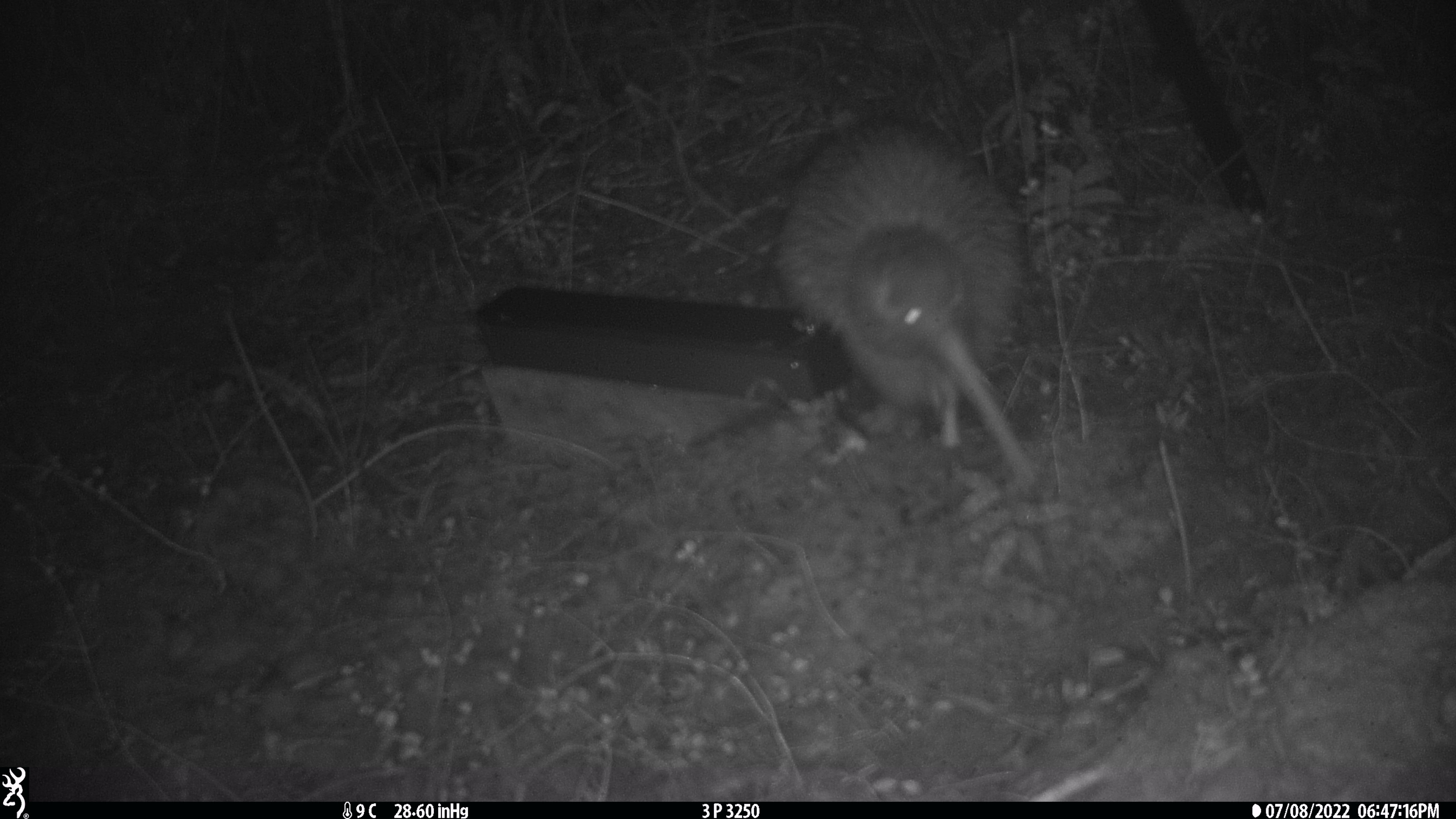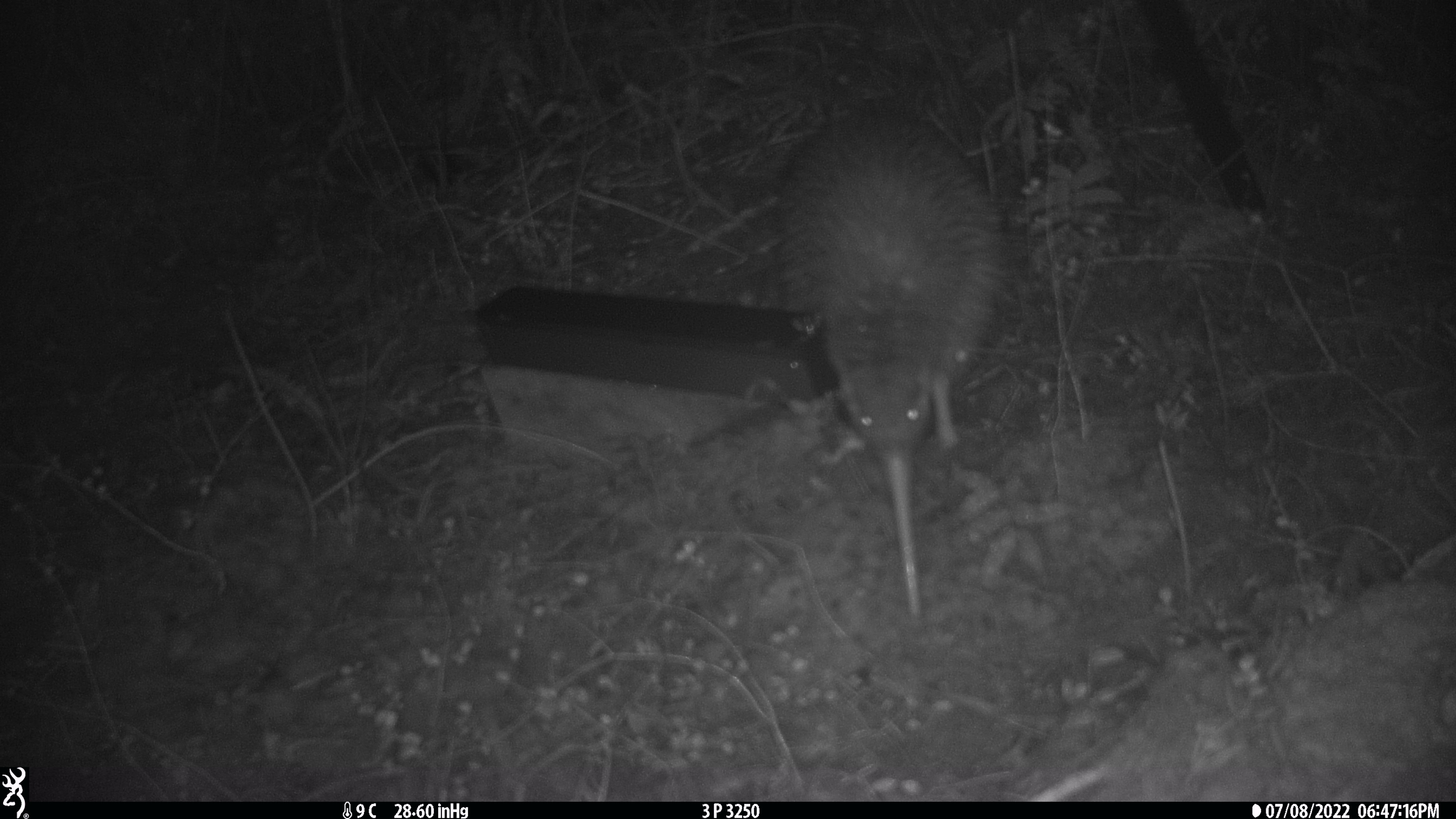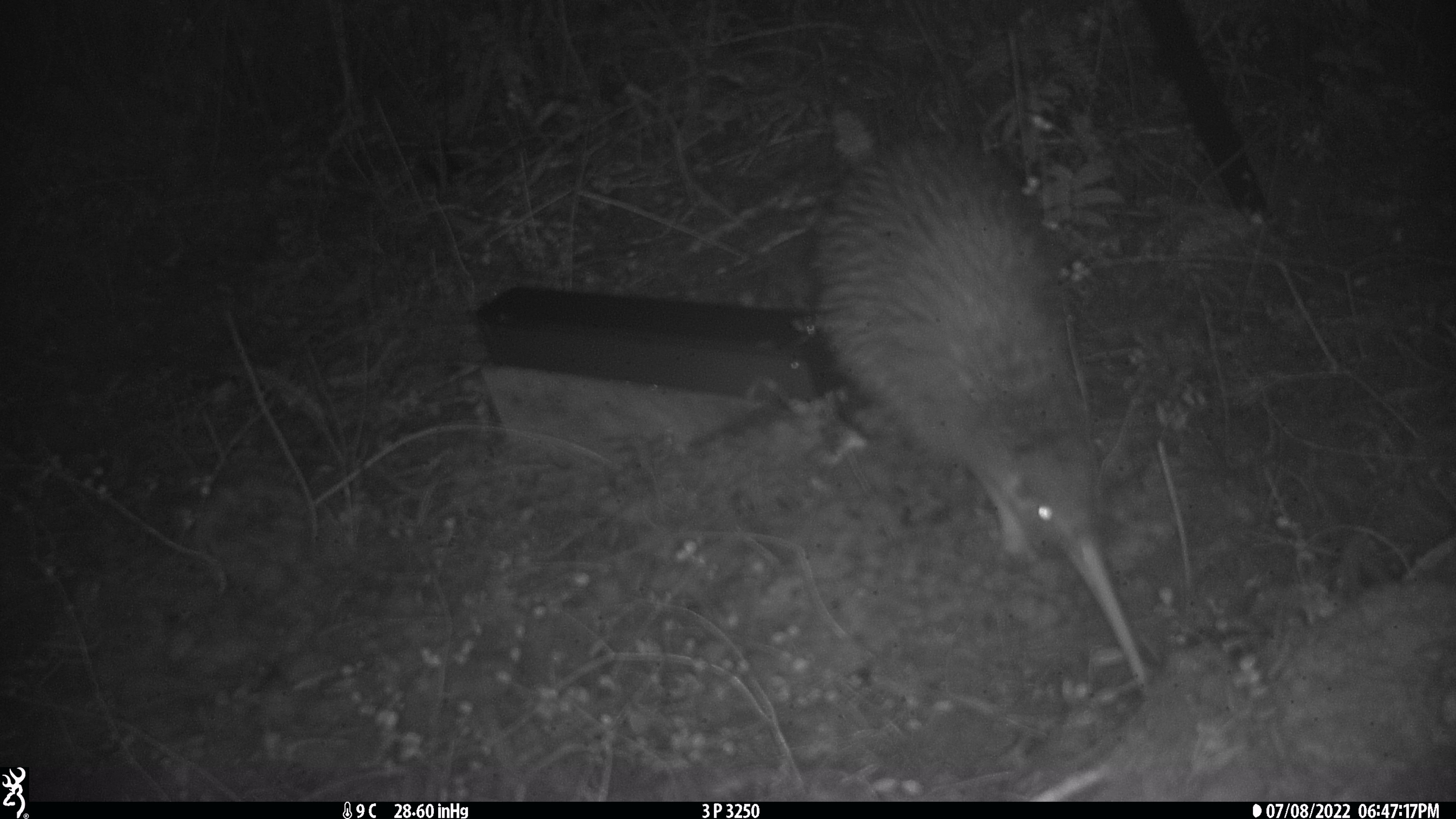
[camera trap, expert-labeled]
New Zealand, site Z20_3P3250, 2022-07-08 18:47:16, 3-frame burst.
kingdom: Animalia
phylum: Chordata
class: Aves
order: Apterygiformes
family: Apterygidae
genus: Apteryx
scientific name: Apteryx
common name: kiwi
Kiwi (Apteryx).